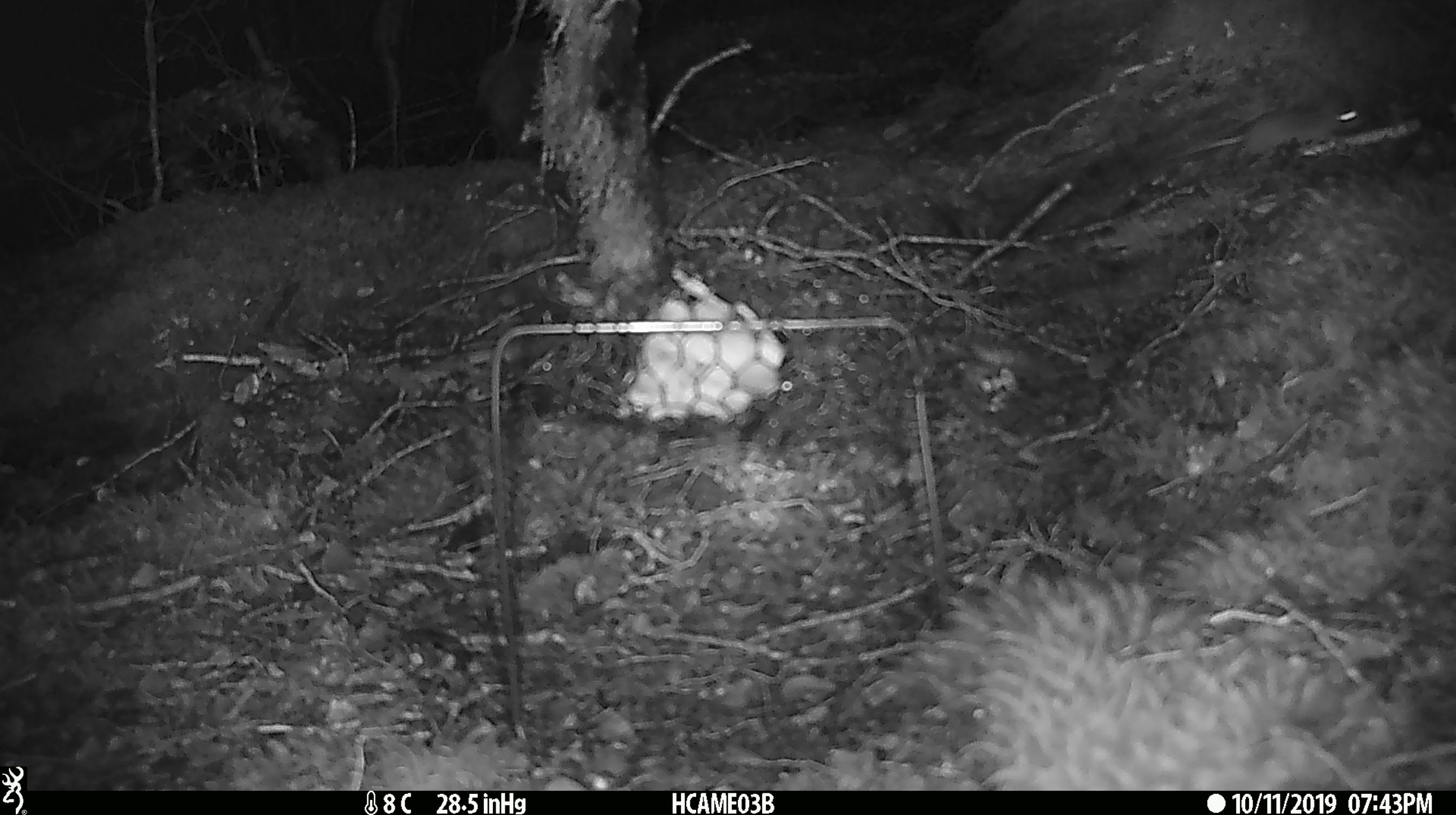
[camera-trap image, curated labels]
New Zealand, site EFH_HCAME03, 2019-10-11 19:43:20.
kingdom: Animalia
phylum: Chordata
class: Mammalia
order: Rodentia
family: Muridae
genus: Mus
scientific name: Mus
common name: mouse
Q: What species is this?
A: Mouse (Mus).